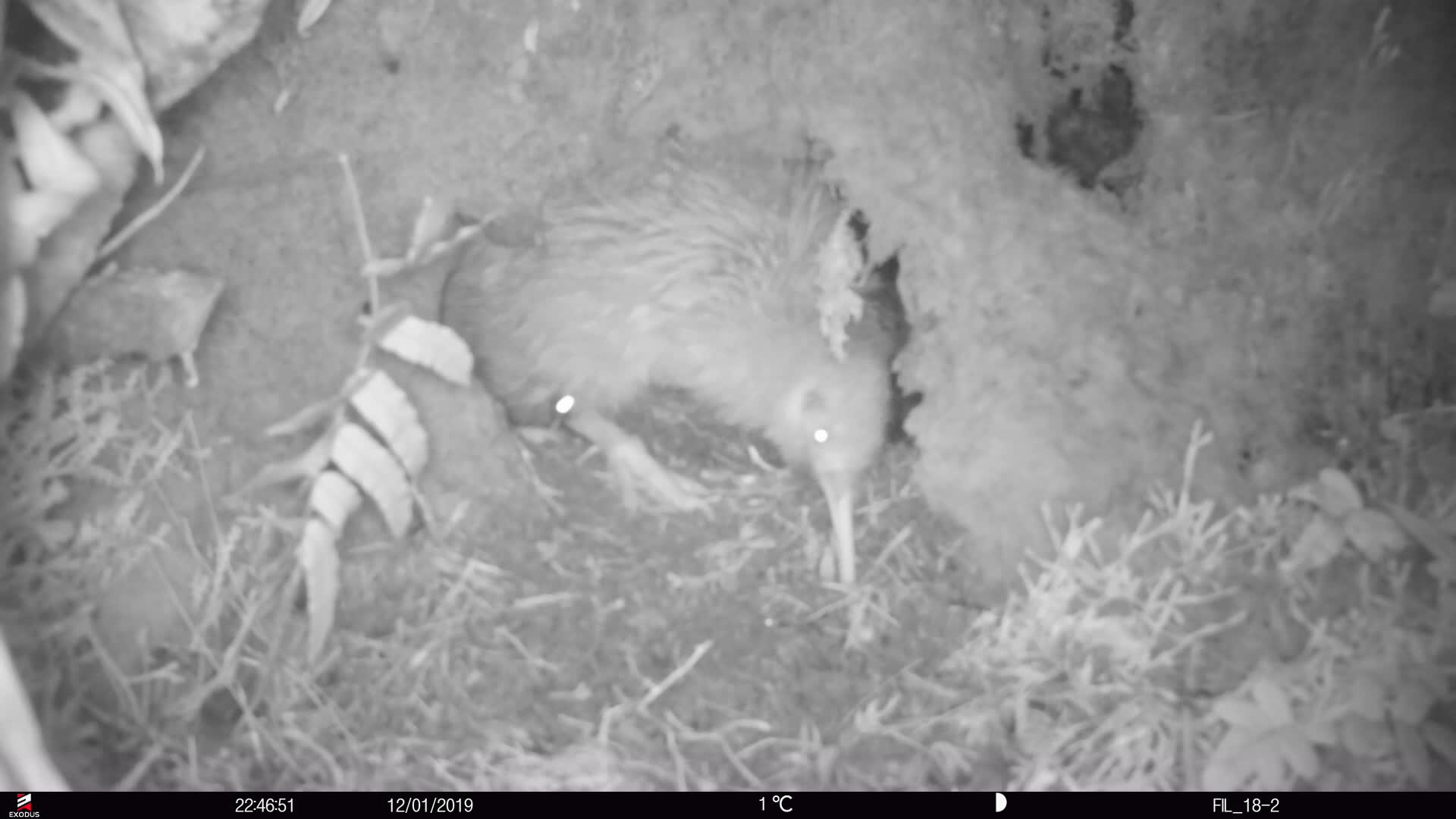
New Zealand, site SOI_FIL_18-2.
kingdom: Animalia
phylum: Chordata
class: Aves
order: Apterygiformes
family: Apterygidae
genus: Apteryx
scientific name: Apteryx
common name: kiwi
Kiwi (Apteryx).